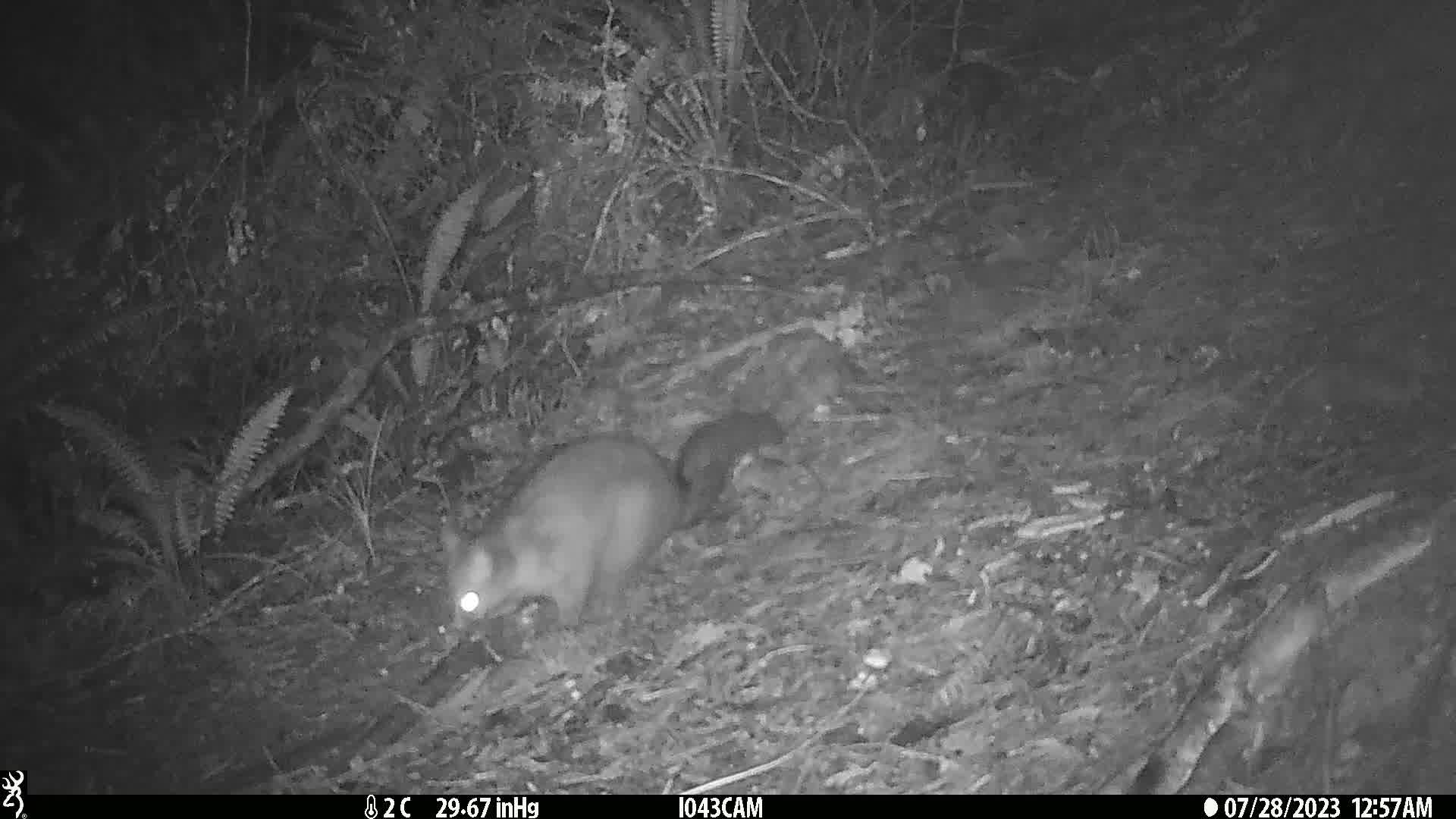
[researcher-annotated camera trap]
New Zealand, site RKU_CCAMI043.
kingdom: Animalia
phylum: Chordata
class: Mammalia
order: Diprotodontia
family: Phalangeridae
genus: Trichosurus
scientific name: Trichosurus vulpecula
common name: common brushtail possum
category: possum